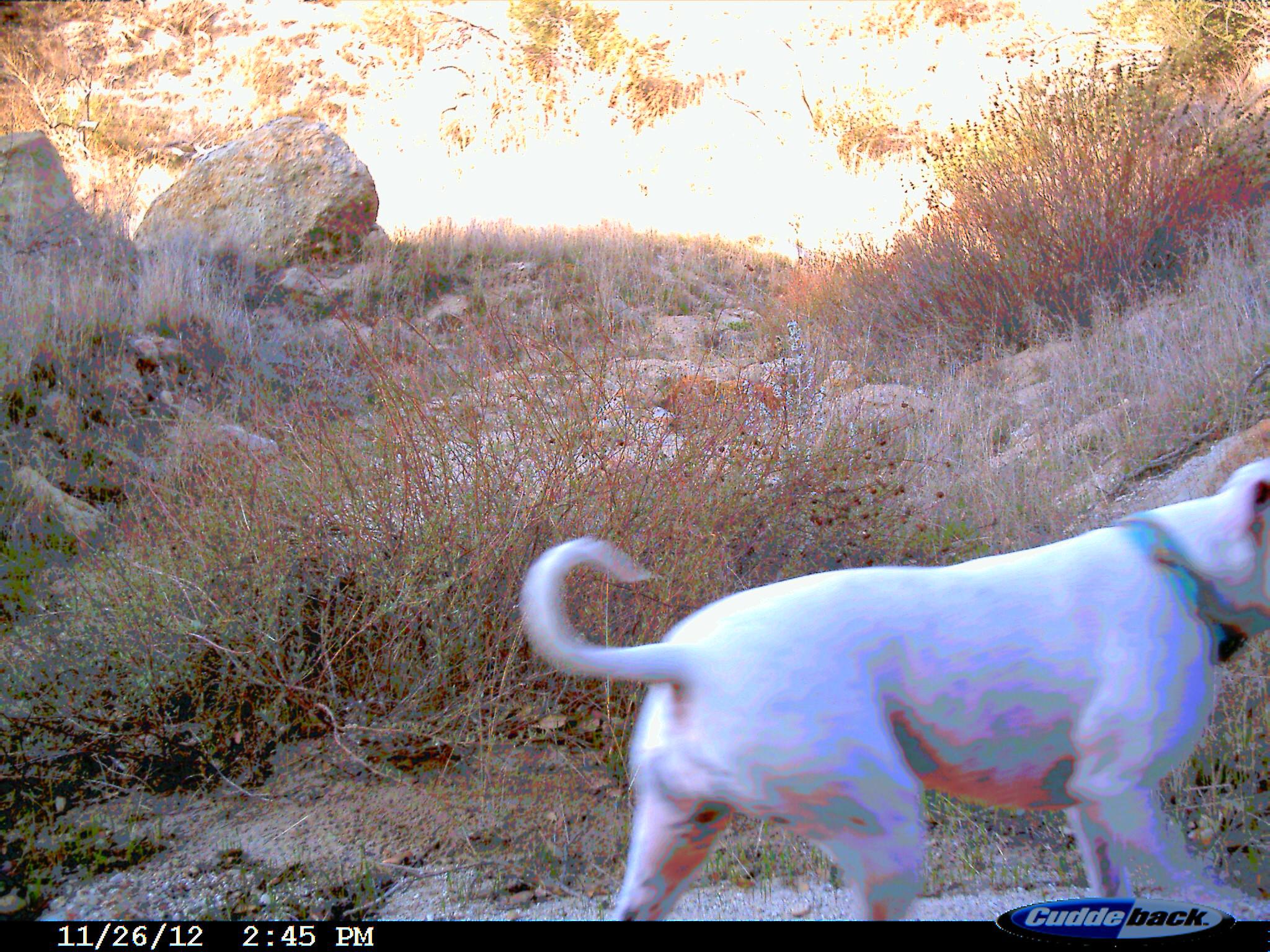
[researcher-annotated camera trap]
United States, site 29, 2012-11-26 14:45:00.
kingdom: Animalia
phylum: Chordata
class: Mammalia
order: Carnivora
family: Canidae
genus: Canis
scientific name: Canis familiaris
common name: domestic dog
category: dog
Dog (domestic dog) (Canis familiaris).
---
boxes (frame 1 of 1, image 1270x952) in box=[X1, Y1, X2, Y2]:
dog: box=[518, 455, 1270, 921]